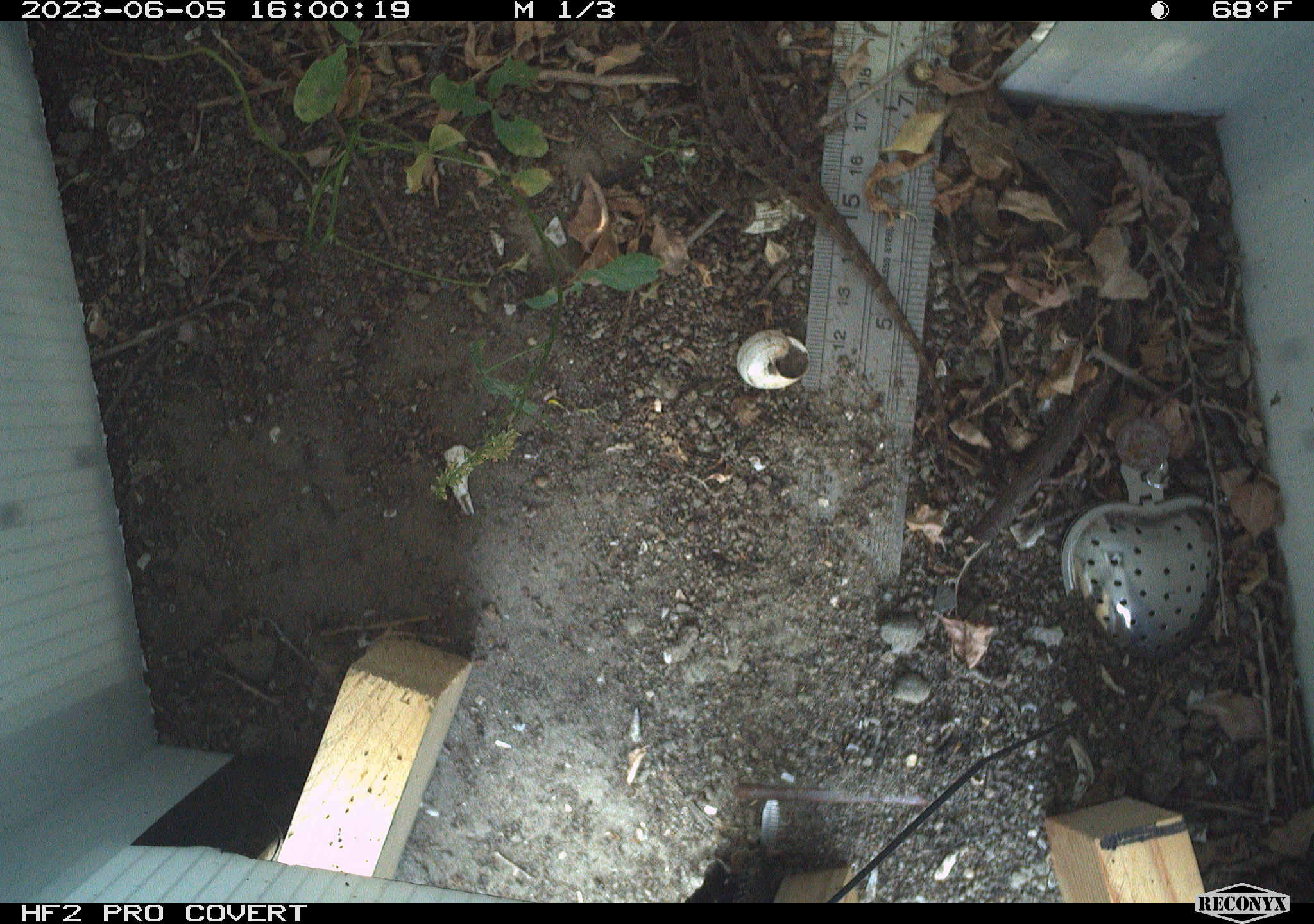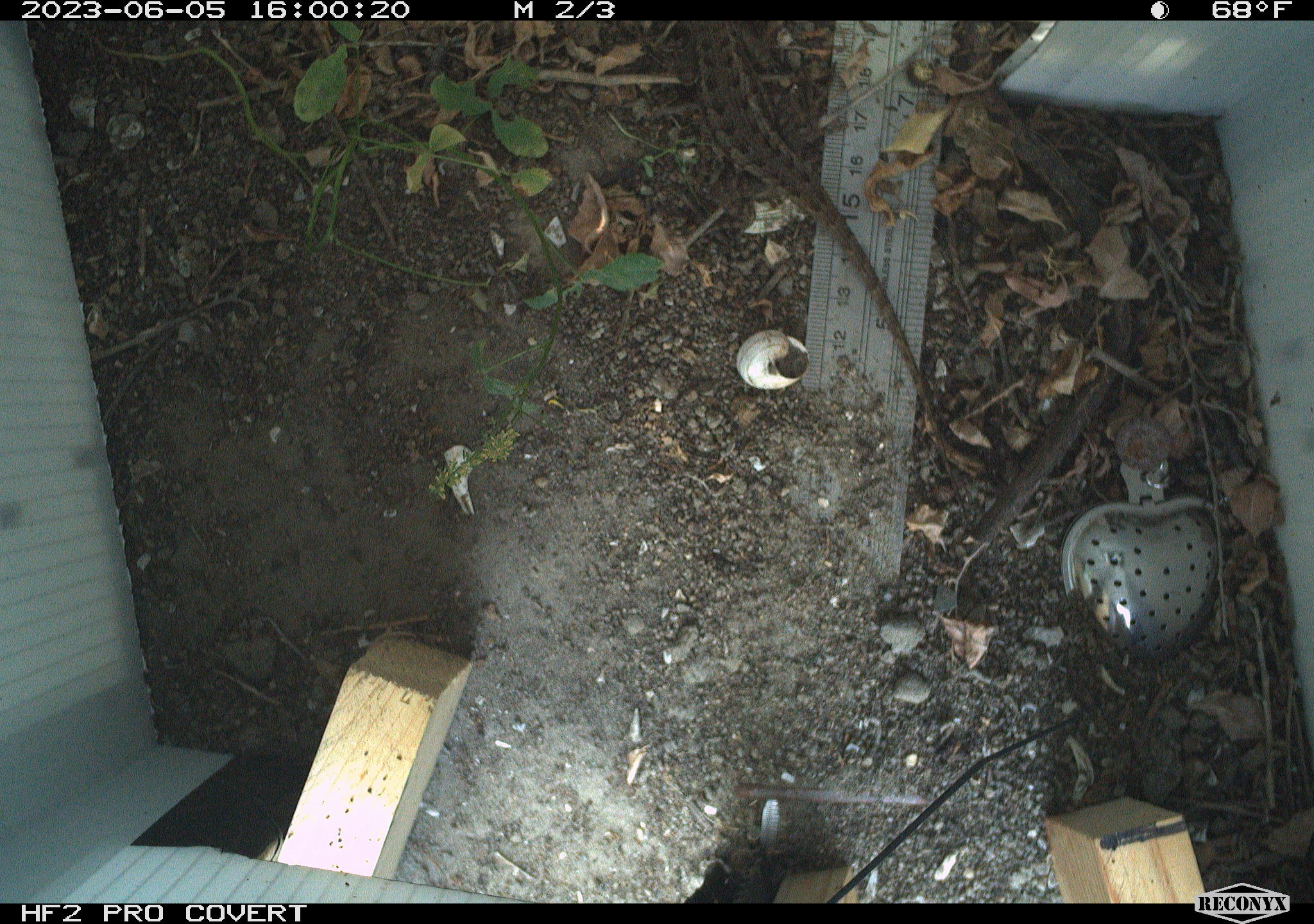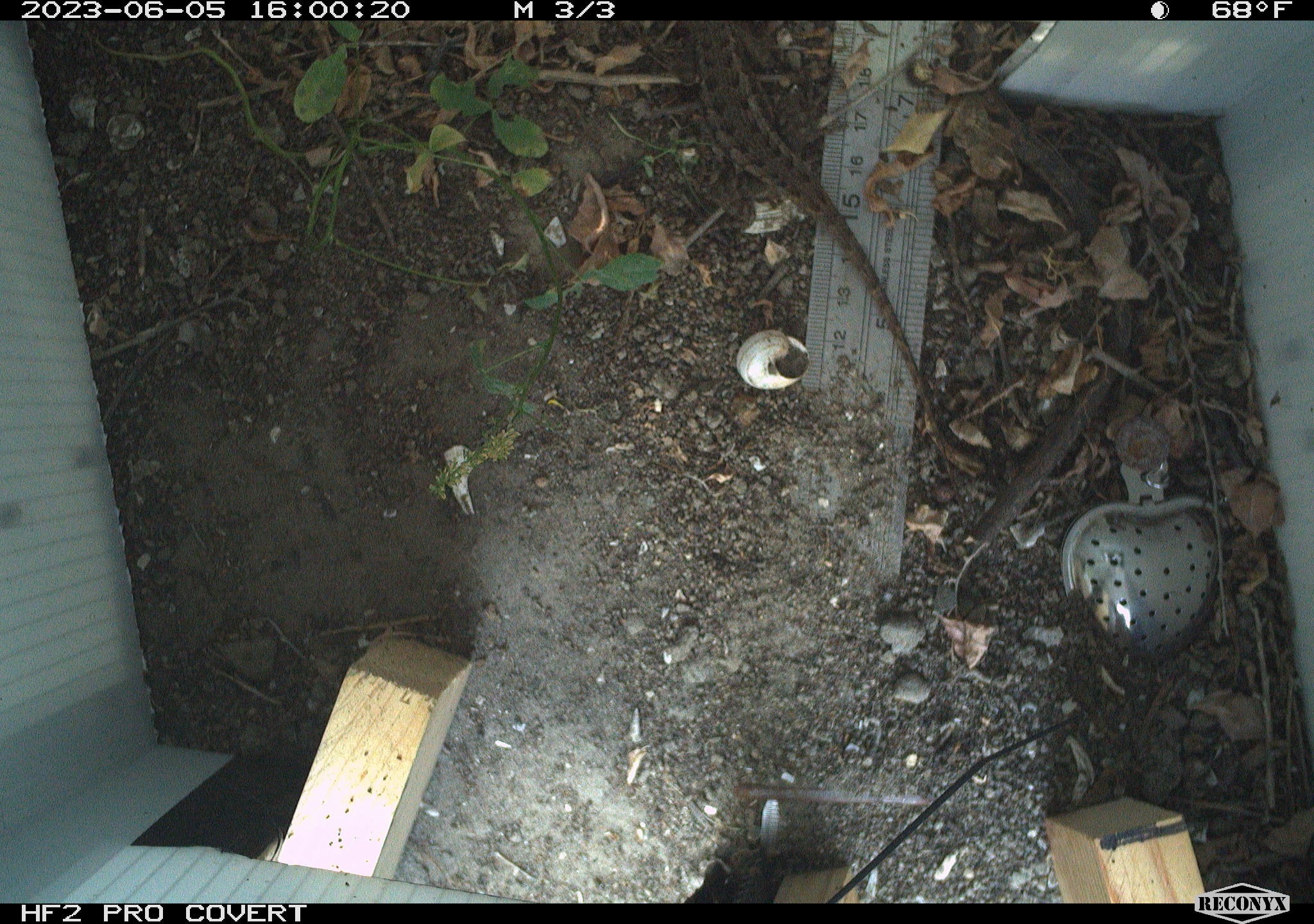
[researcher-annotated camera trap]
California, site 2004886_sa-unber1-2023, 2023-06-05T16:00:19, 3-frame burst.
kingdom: Animalia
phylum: Chordata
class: Reptilia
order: Squamata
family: Phrynosomatidae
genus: Sceloporus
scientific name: Sceloporus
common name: spiny lizards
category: sceloporus species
Sceloporus species (spiny lizards) (Sceloporus).